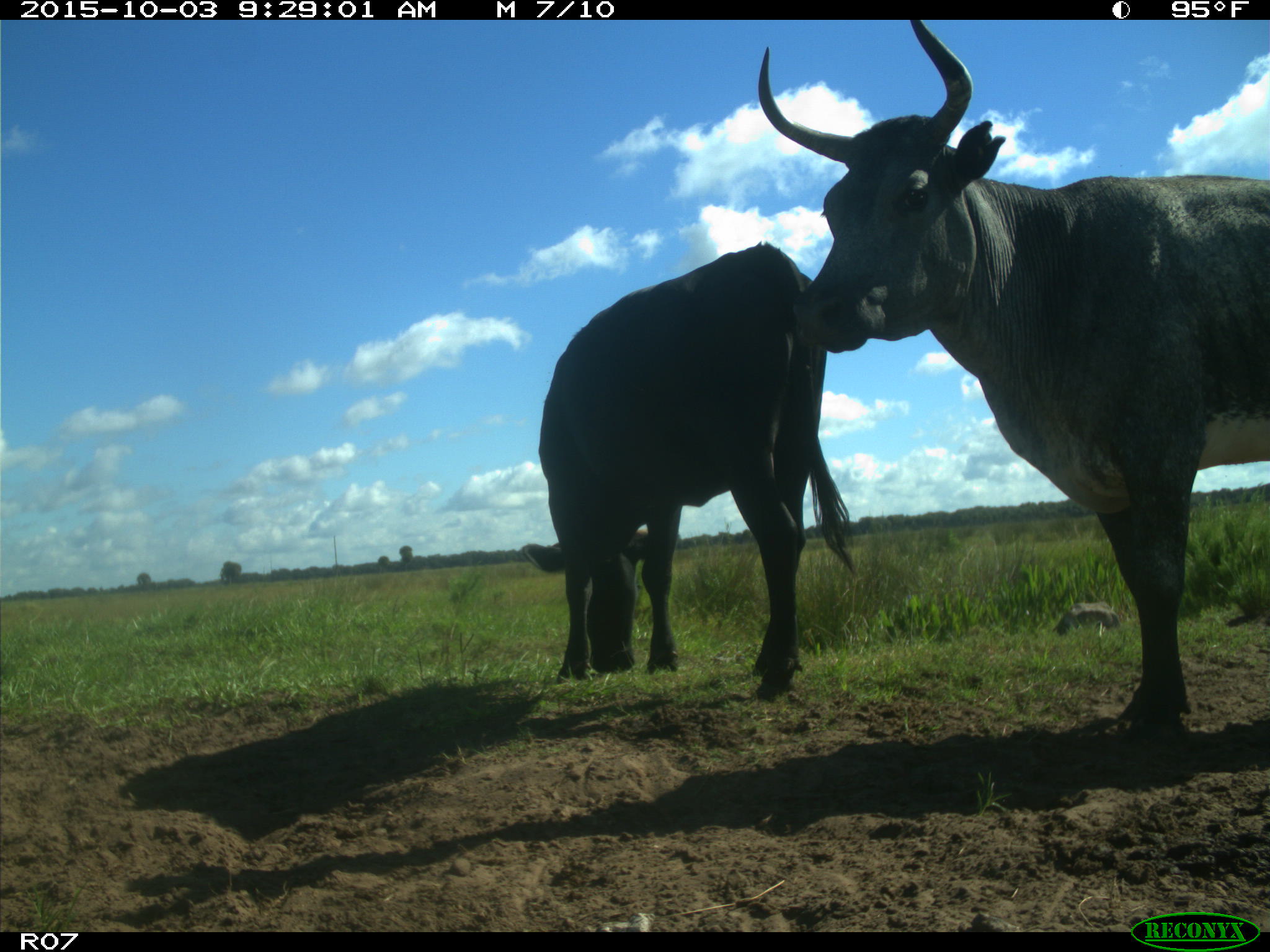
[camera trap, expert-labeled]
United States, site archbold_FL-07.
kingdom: Animalia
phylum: Chordata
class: Mammalia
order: Artiodactyla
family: Bovidae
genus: Bos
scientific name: Bos taurus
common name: domestic cow